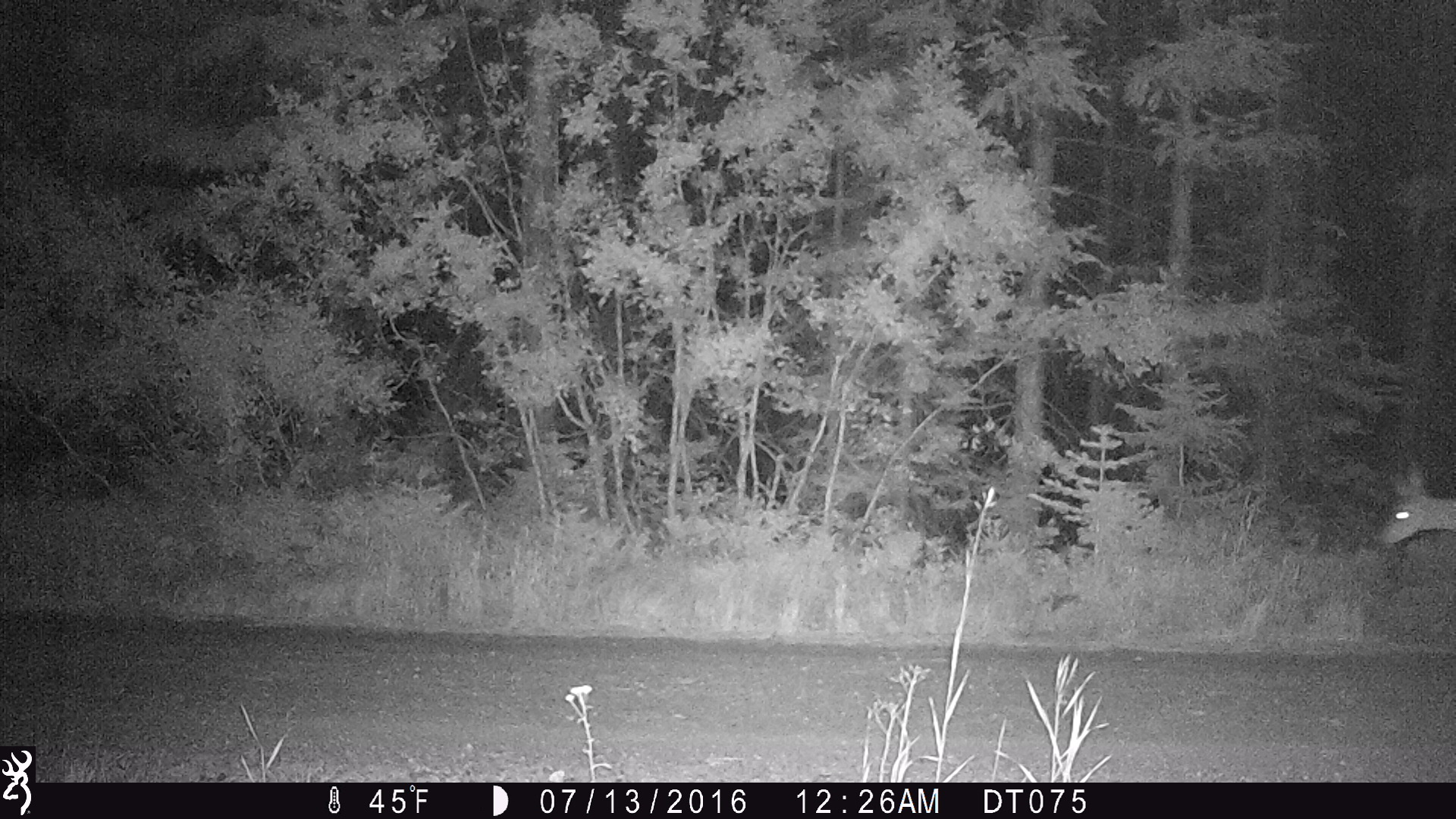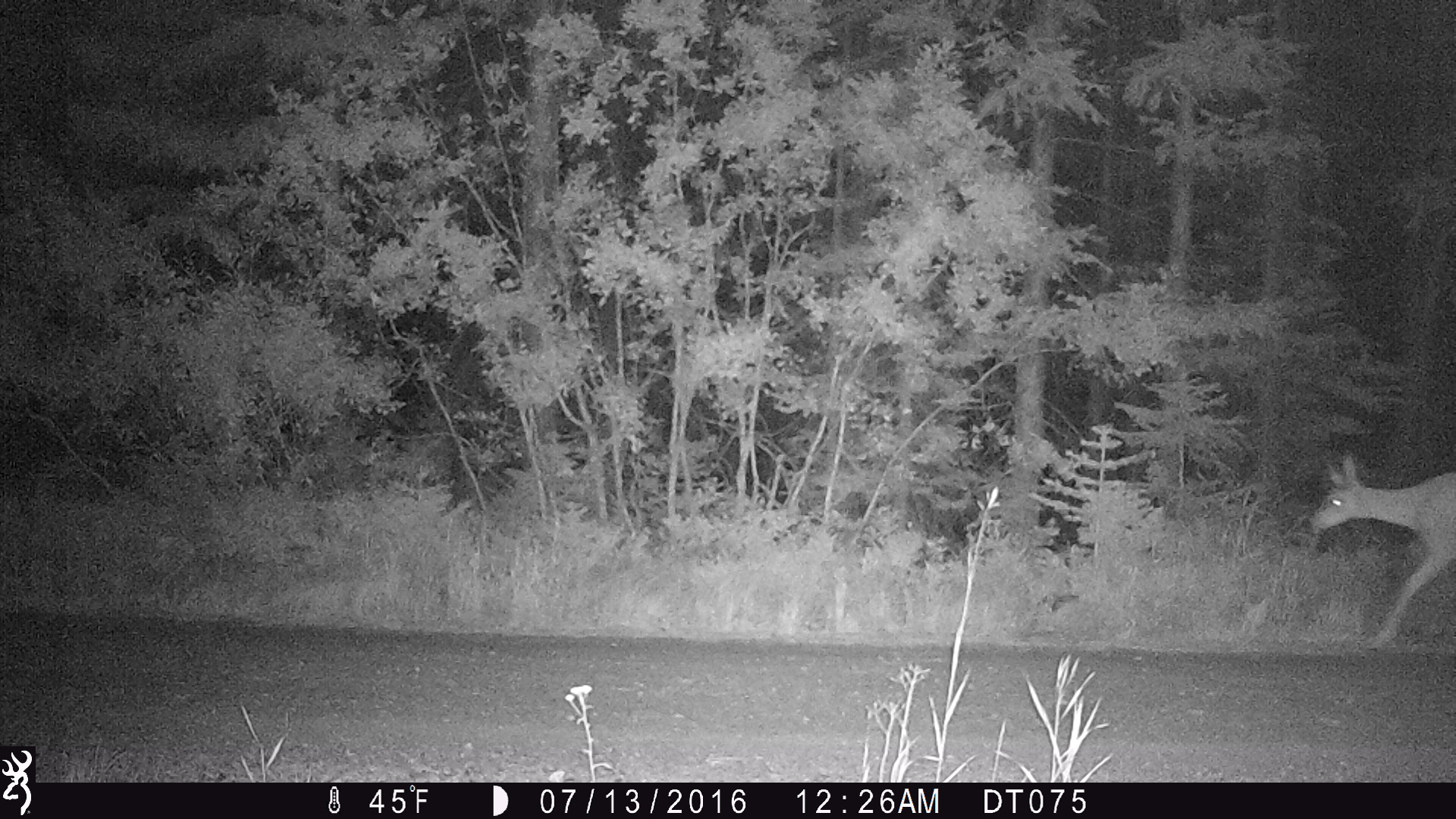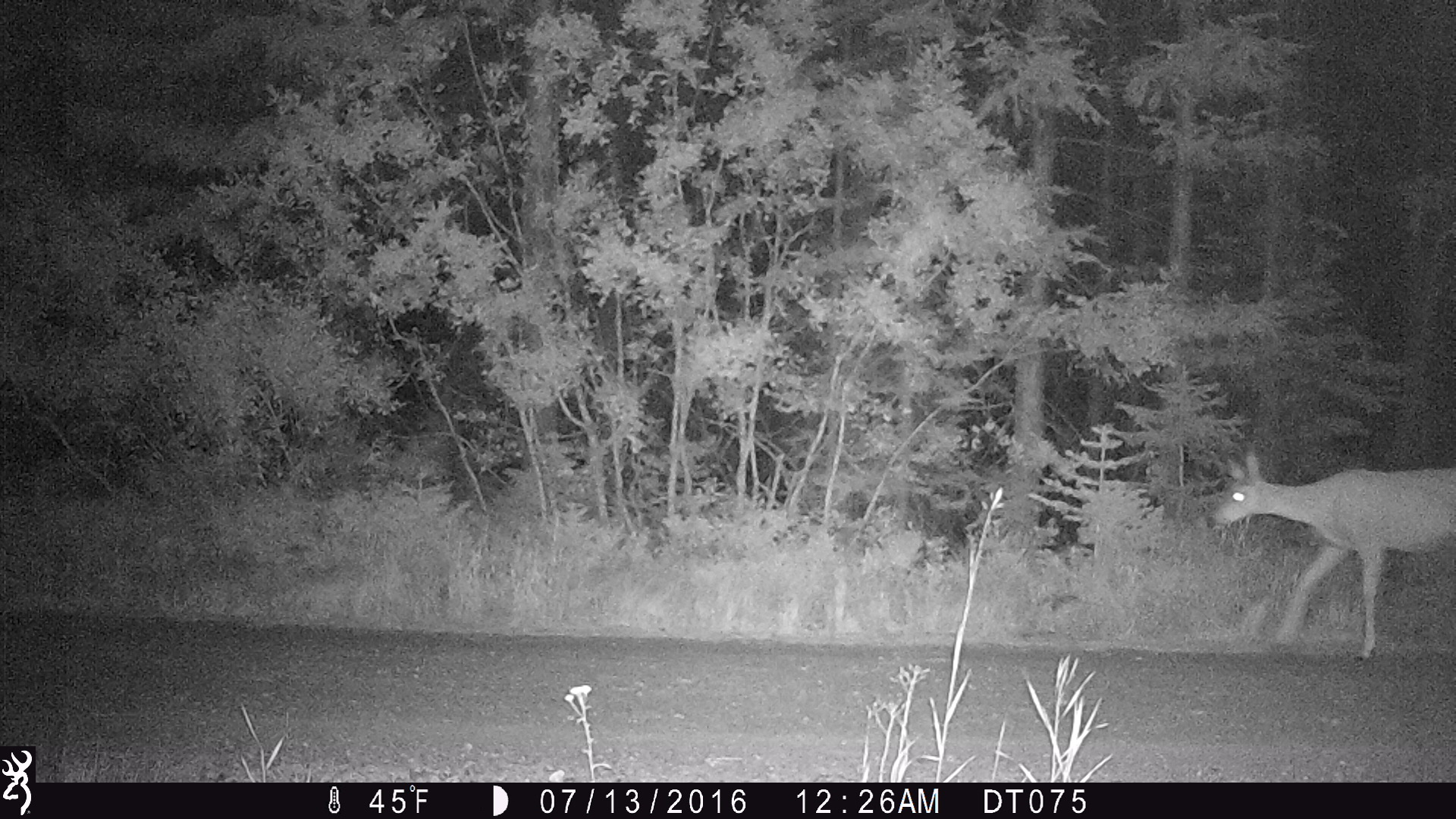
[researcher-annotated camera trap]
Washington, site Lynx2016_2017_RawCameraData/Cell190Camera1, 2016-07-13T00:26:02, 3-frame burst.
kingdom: Animalia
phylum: Chordata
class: Mammalia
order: Artiodactyla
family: Cervidae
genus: Odocoileus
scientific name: Odocoileus hemionus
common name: mule deer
Odocoileus hemionus (mule deer). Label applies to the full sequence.